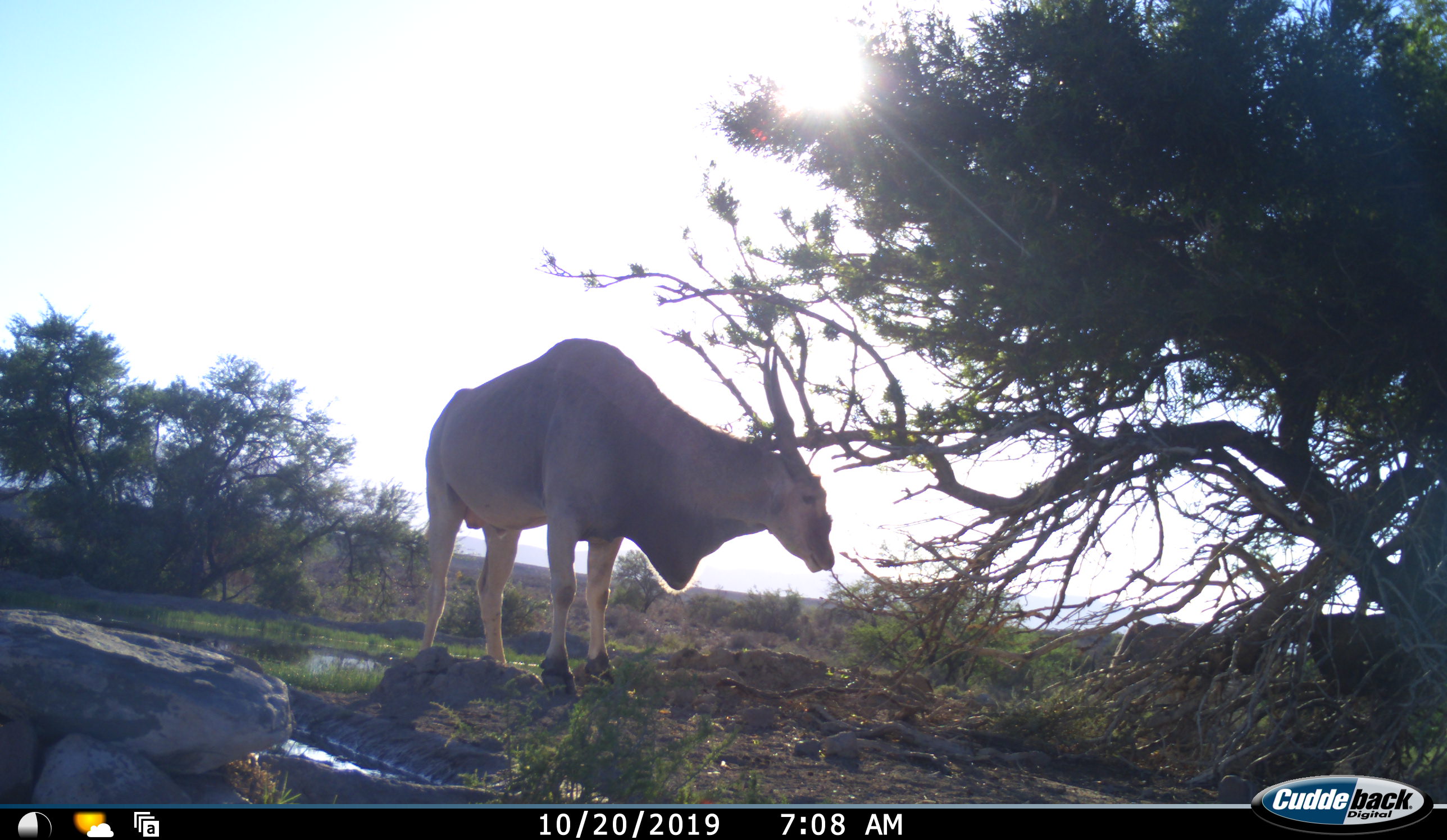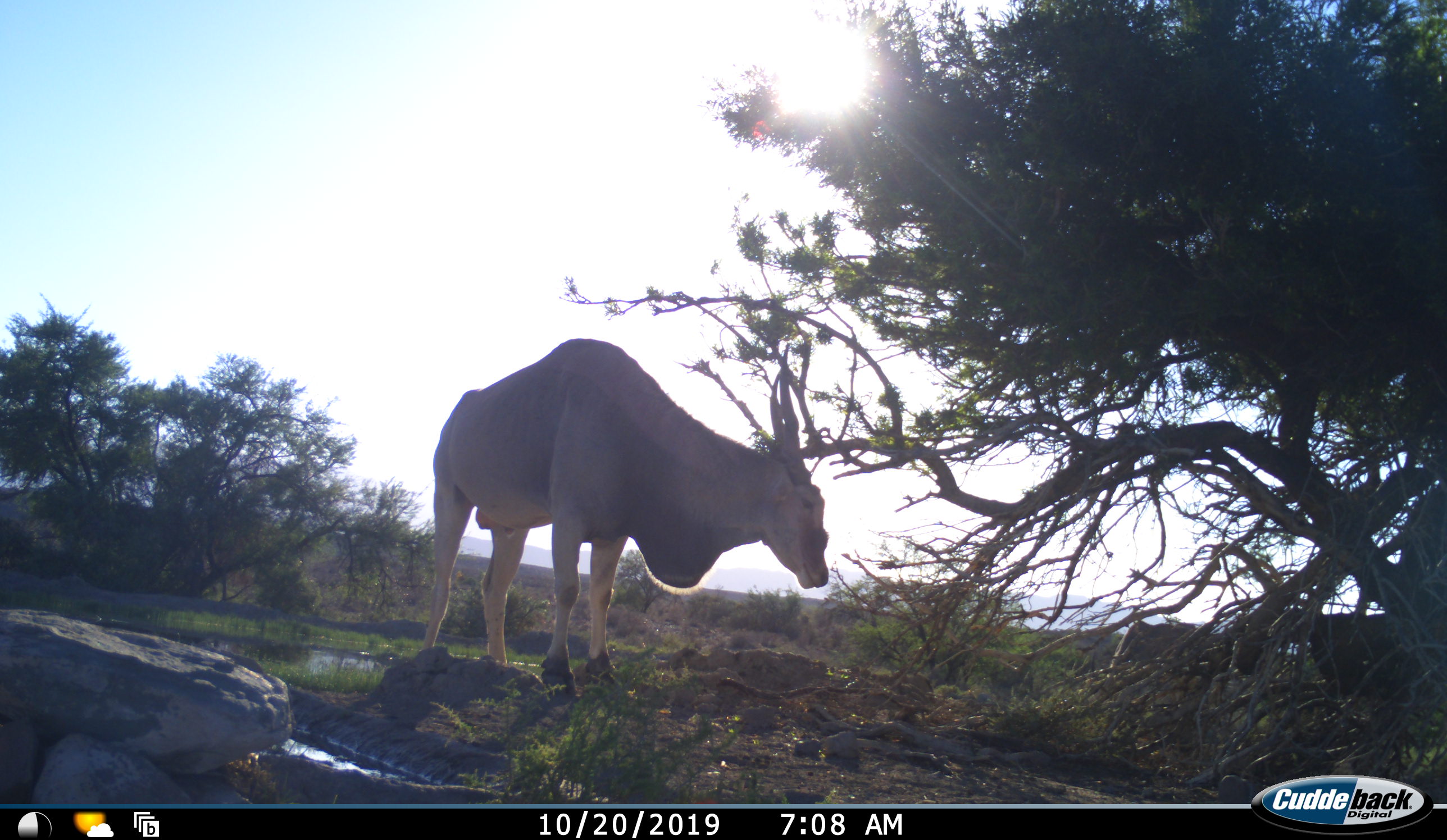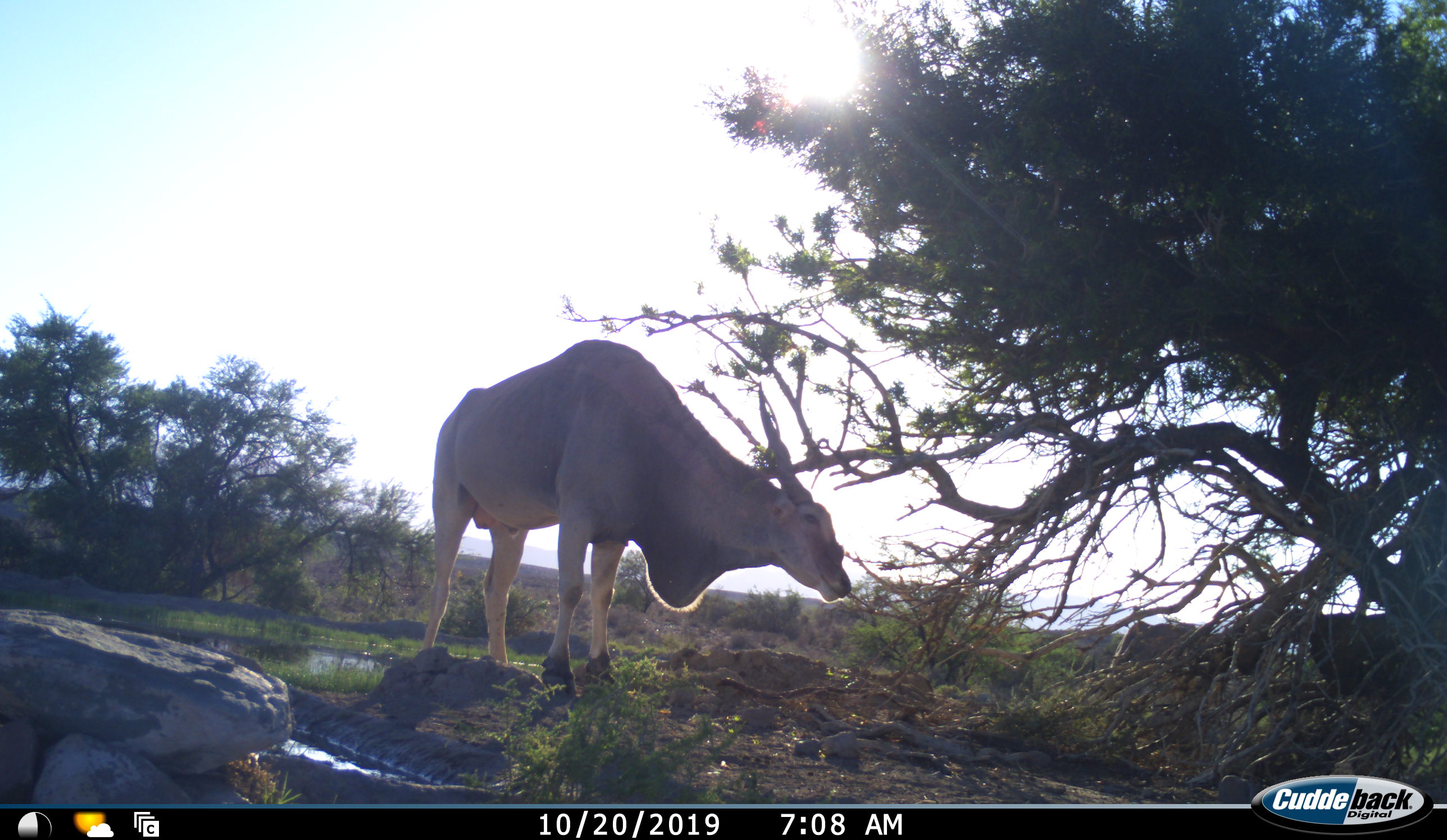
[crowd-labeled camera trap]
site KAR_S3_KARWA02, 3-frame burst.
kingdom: Animalia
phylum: Chordata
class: Mammalia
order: Artiodactyla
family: Bovidae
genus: Tragelaphus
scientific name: Tragelaphus oryx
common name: eland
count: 1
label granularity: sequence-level